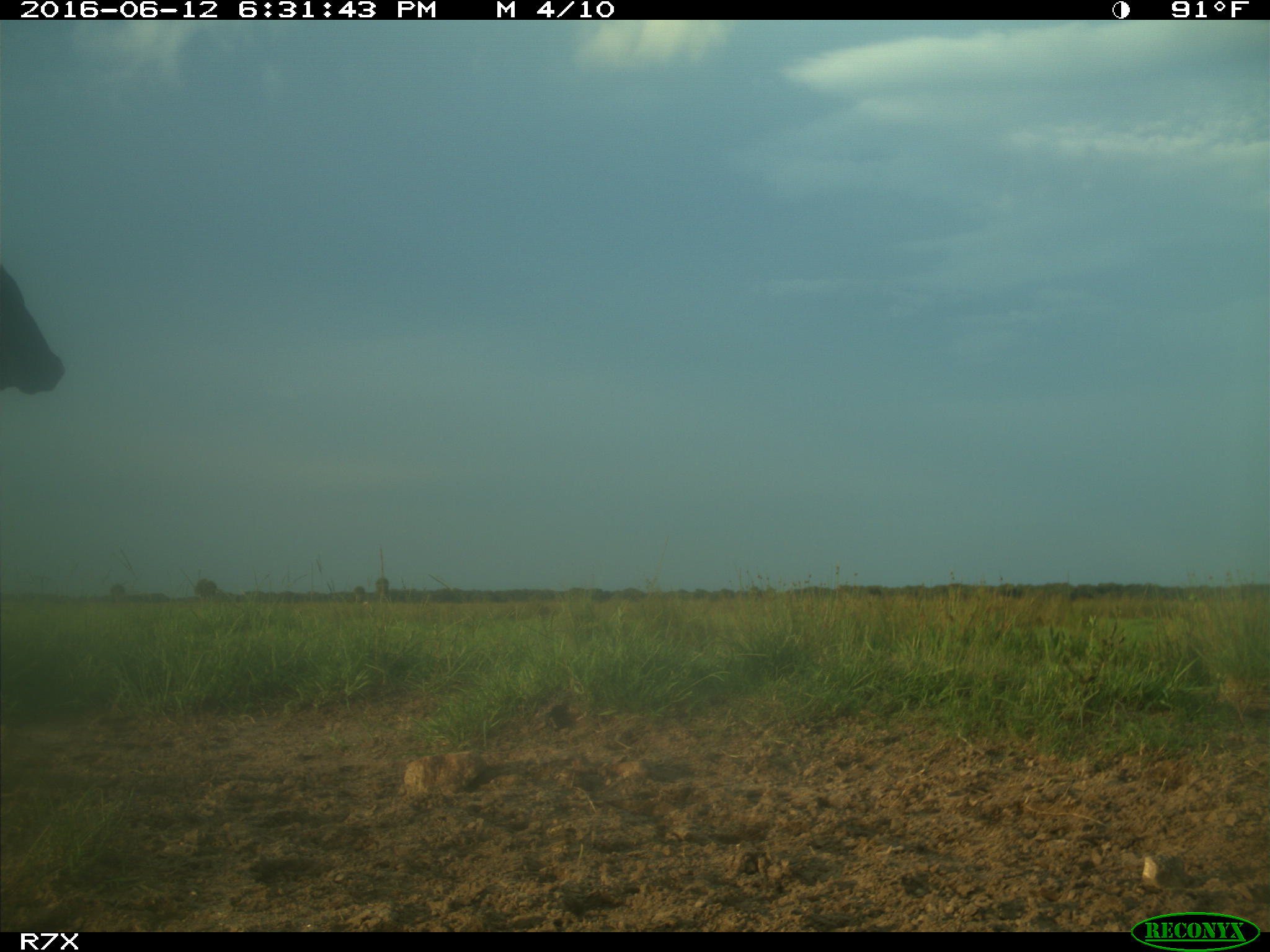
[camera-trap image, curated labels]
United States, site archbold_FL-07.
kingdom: Animalia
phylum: Chordata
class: Mammalia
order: Artiodactyla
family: Bovidae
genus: Bos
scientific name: Bos taurus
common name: domestic cow